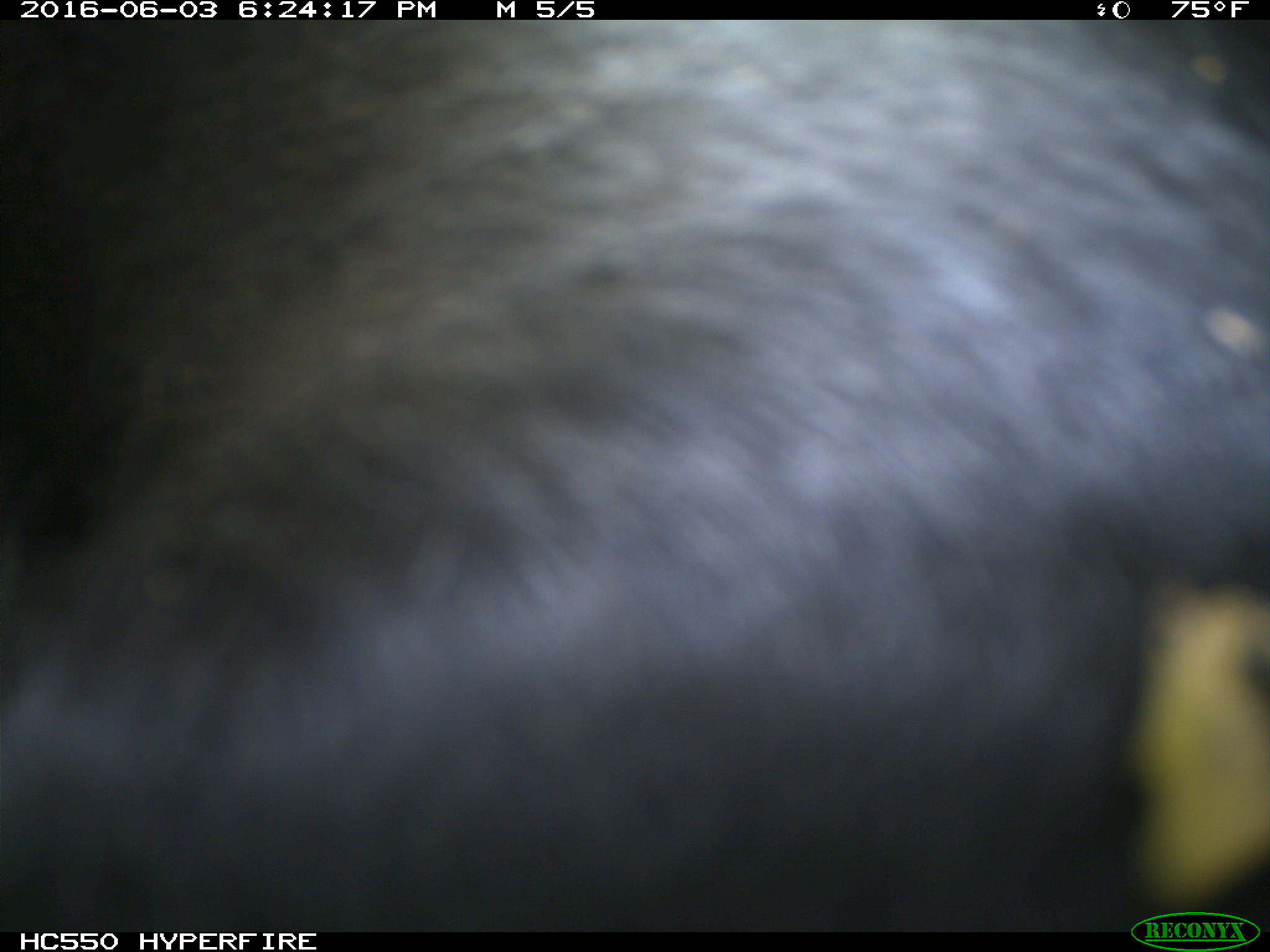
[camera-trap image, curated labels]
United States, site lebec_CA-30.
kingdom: Animalia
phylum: Chordata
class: Mammalia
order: Artiodactyla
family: Bovidae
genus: Bos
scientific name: Bos taurus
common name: domestic cow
Bos taurus (domestic cow).